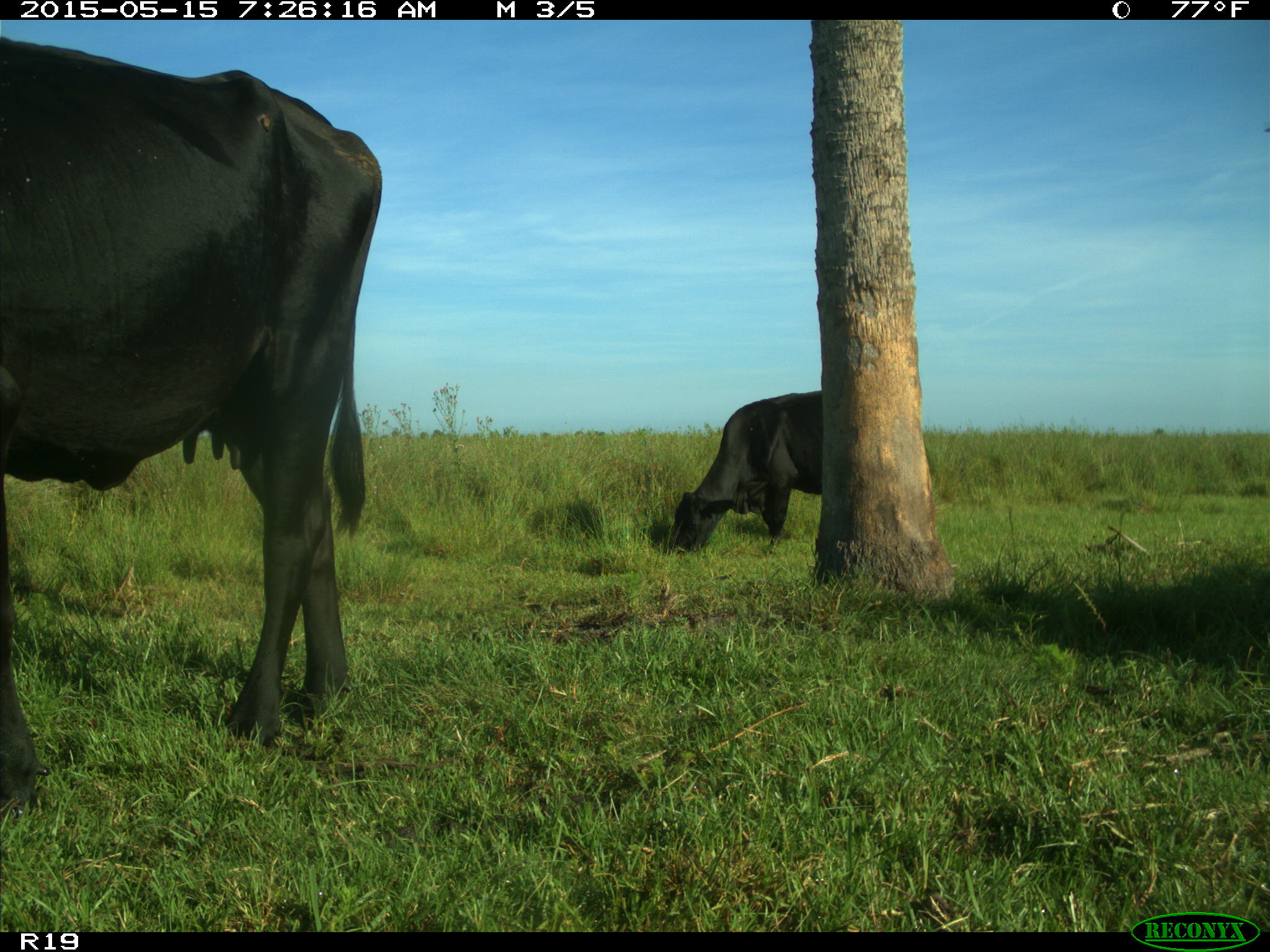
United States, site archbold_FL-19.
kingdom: Animalia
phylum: Chordata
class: Mammalia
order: Artiodactyla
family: Bovidae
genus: Bos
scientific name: Bos taurus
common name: domestic cow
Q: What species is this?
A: Bos taurus (domestic cow).